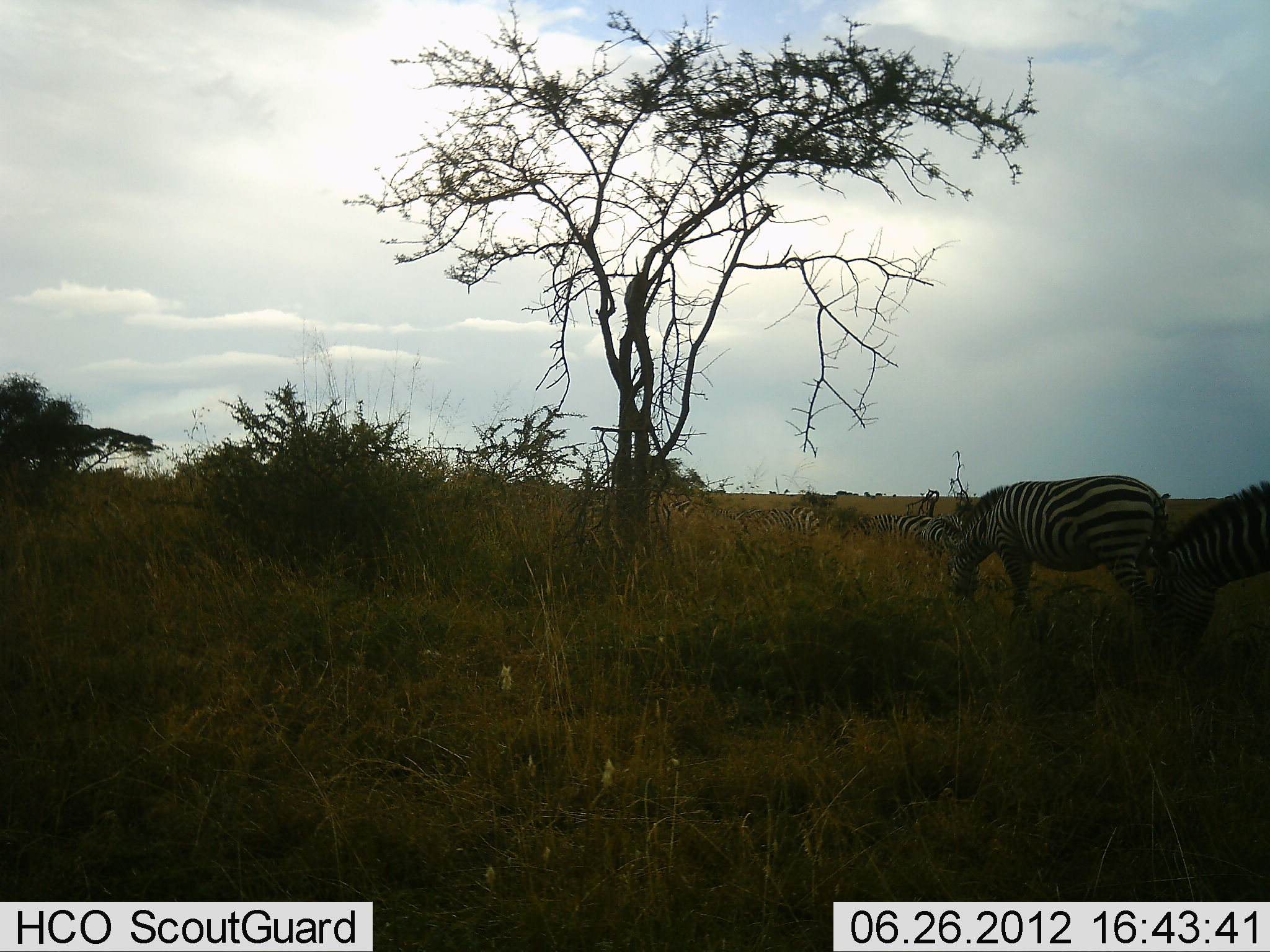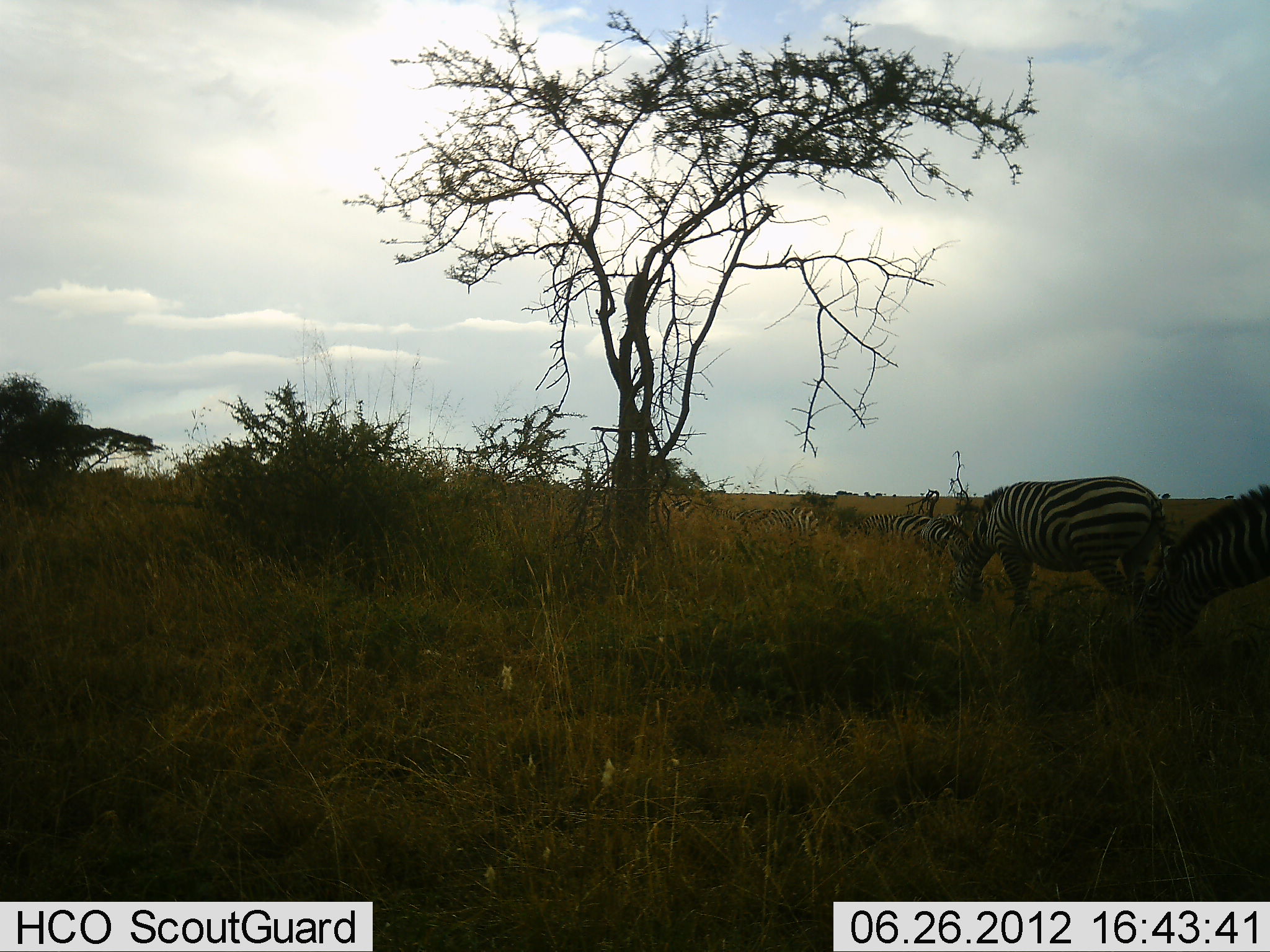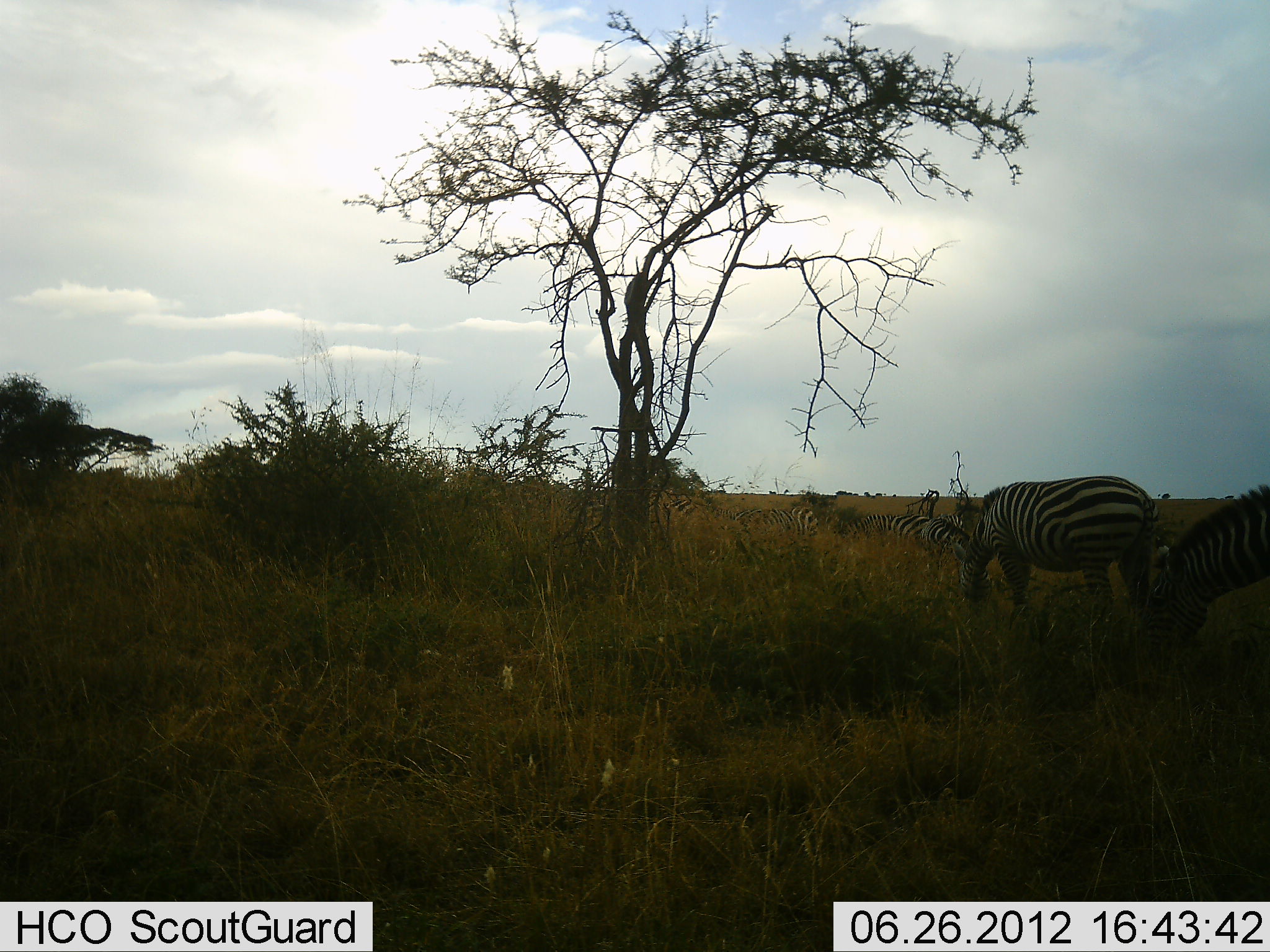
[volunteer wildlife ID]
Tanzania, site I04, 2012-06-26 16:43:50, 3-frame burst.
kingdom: Animalia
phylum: Chordata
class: Mammalia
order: Perissodactyla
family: Equidae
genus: Equus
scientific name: Equus quagga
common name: plains zebra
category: zebra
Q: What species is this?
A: Zebra (plains zebra) (Equus quagga).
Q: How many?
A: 5.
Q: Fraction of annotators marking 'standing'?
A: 50%.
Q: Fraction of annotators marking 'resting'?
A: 10%.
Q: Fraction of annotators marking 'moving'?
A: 0%.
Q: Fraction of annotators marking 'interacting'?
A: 0%.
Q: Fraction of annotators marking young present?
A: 0%.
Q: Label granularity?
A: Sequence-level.